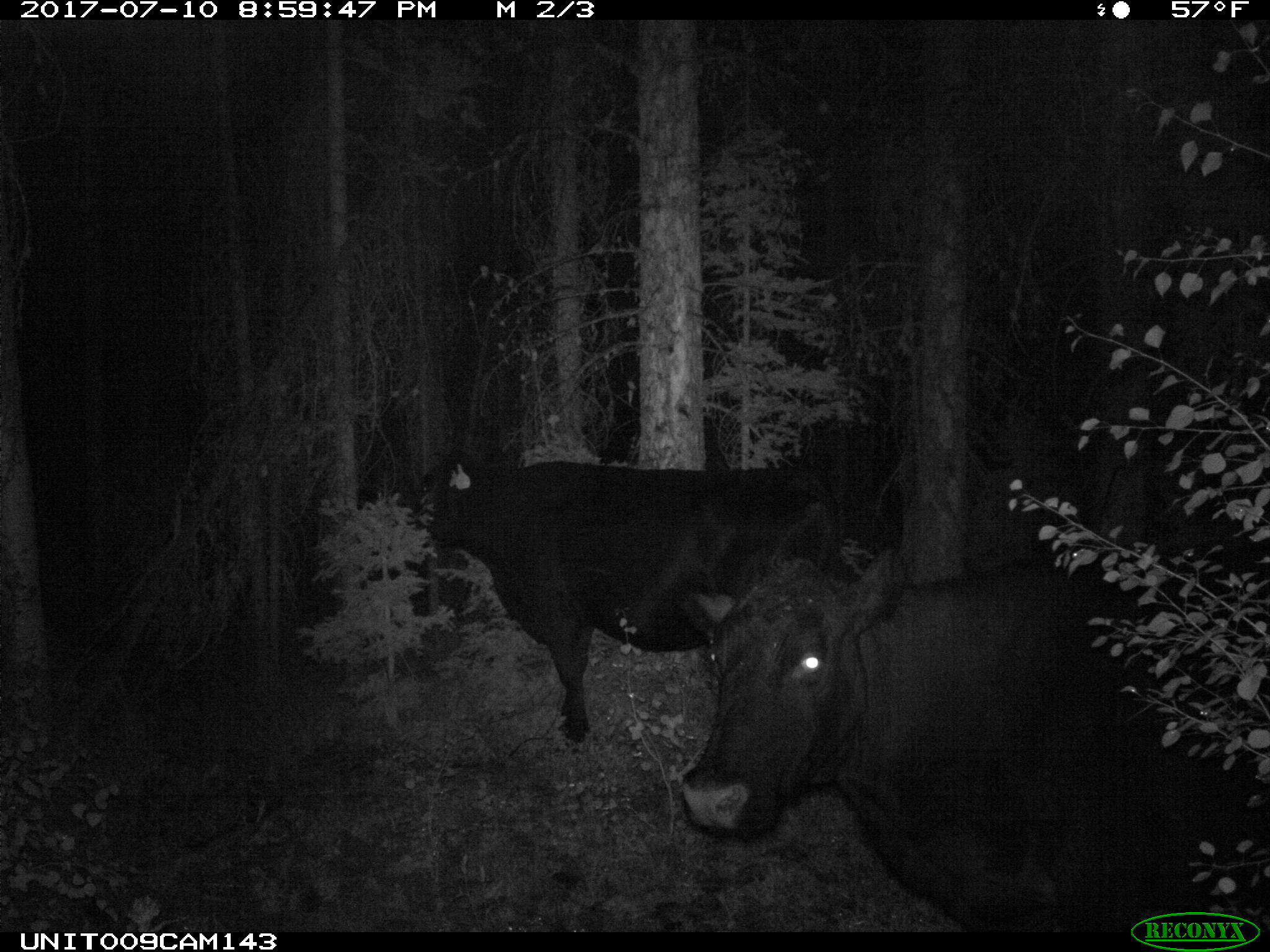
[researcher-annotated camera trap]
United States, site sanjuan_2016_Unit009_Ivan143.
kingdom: Animalia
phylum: Chordata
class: Mammalia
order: Artiodactyla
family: Bovidae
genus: Bos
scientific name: Bos taurus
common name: domestic cow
Bos taurus (domestic cow).